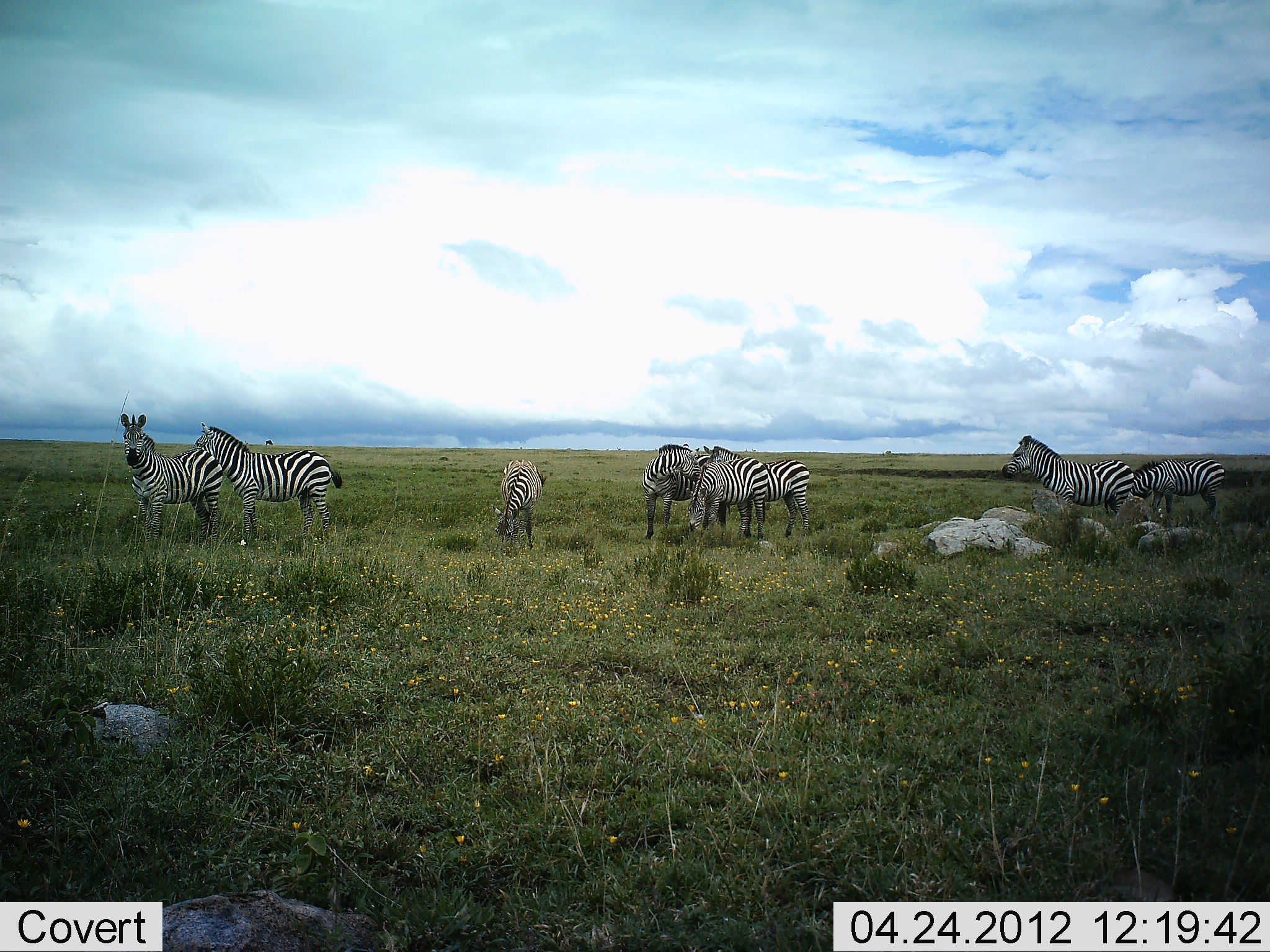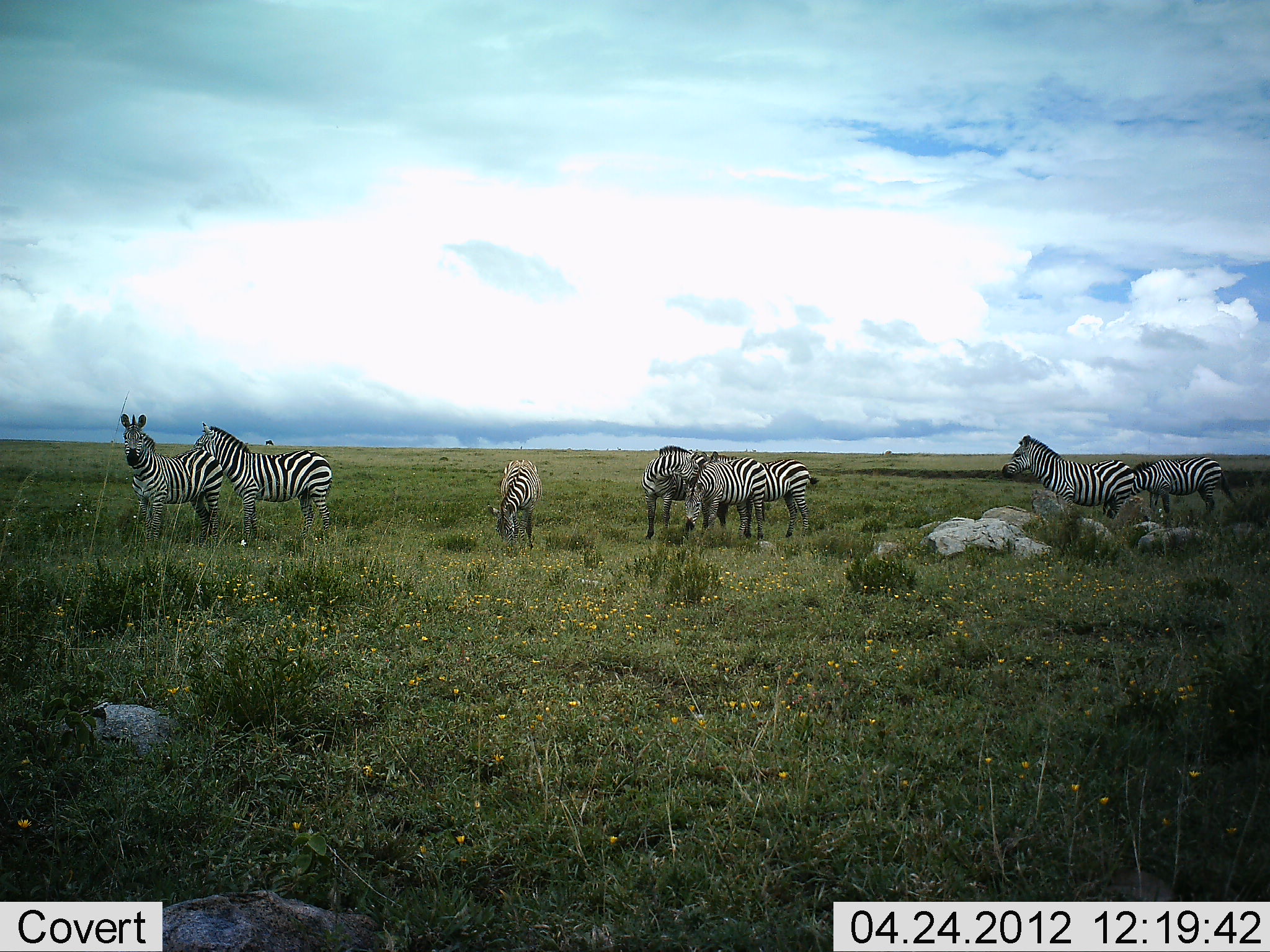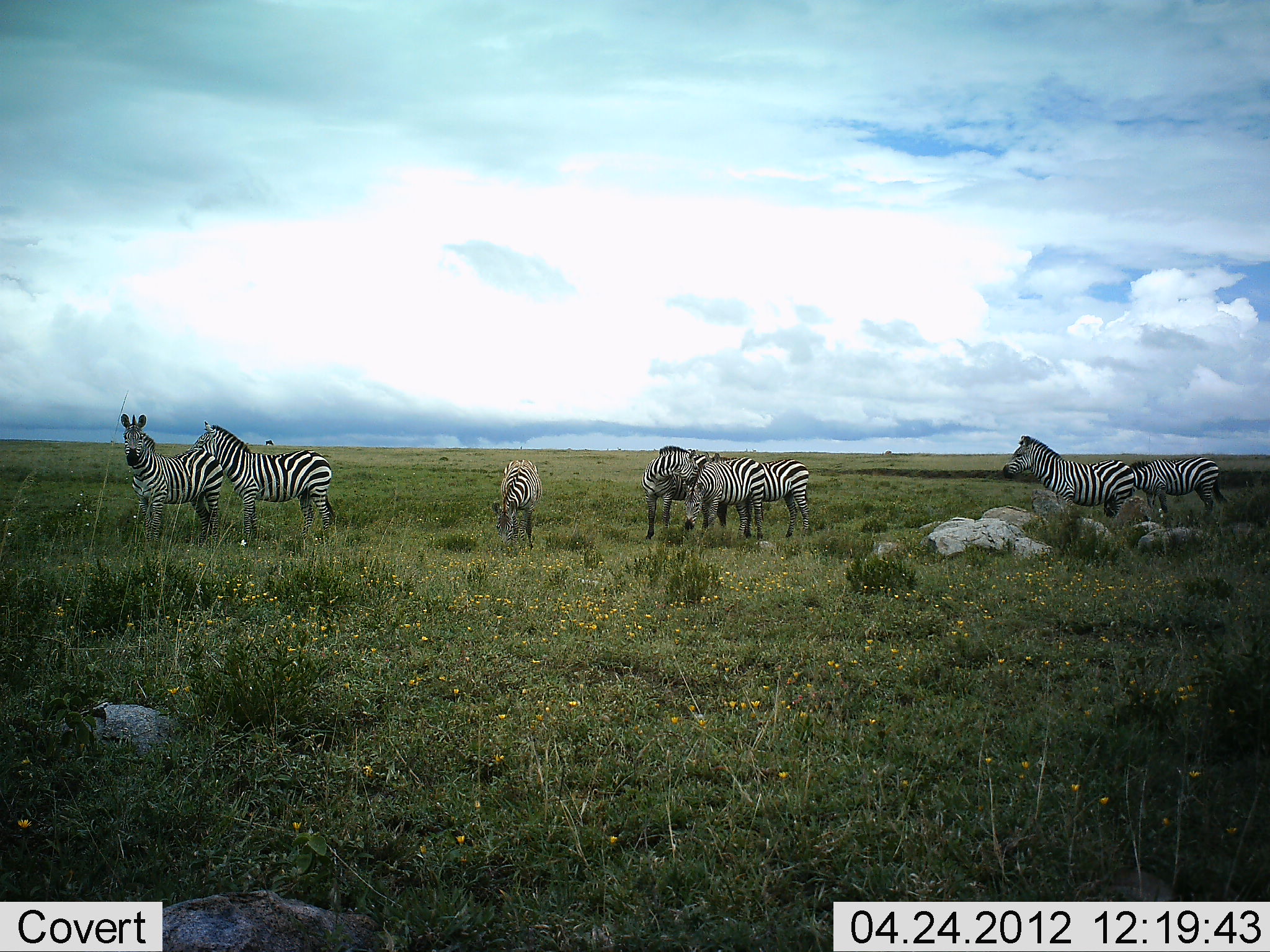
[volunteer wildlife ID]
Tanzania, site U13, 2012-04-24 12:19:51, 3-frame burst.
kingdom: Animalia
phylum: Chordata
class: Mammalia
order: Perissodactyla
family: Equidae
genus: Equus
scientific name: Equus quagga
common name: plains zebra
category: zebra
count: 8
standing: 89%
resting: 14%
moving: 4%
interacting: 18%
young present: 7%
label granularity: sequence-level